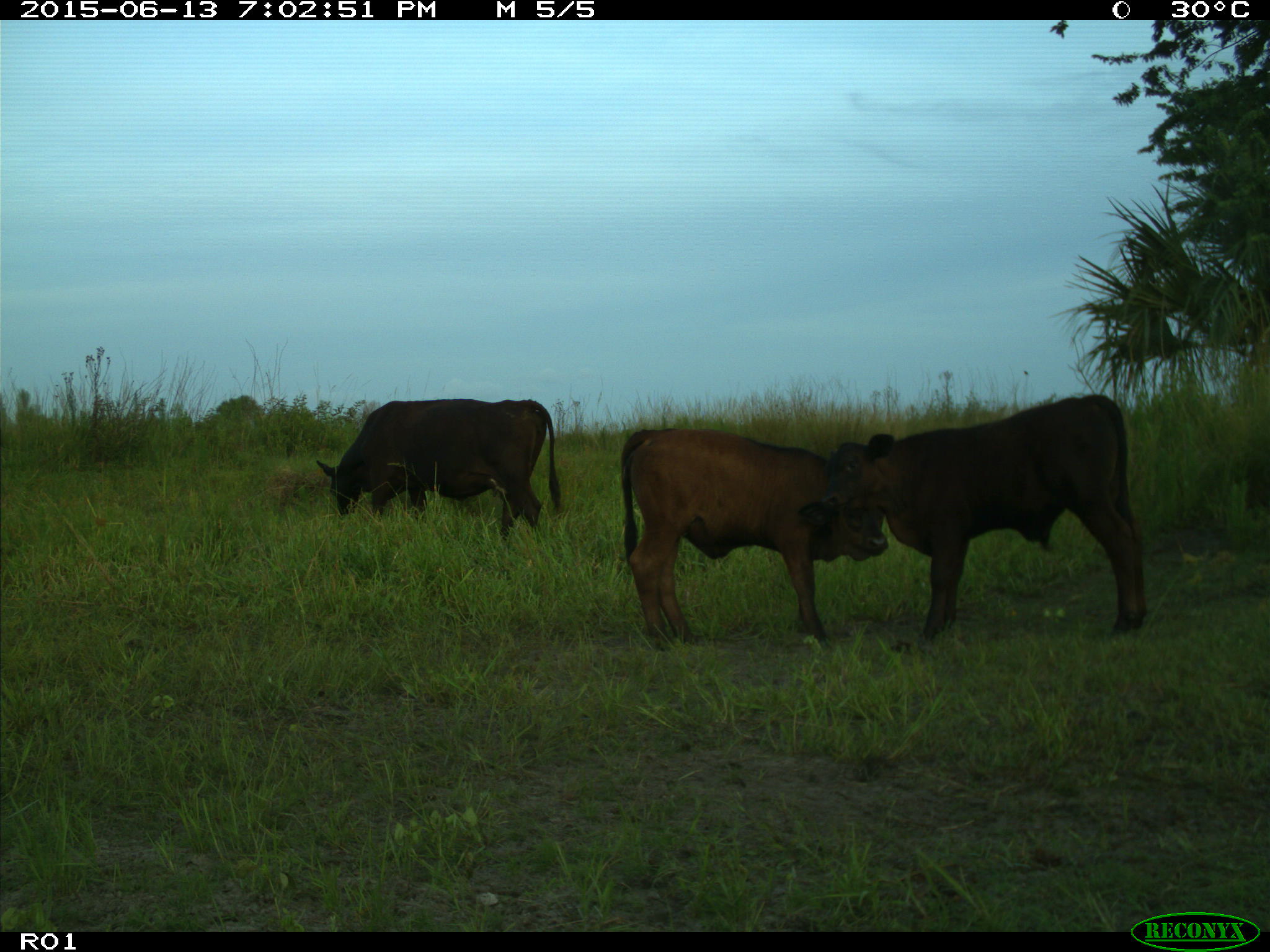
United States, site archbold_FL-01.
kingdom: Animalia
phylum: Chordata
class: Mammalia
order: Artiodactyla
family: Bovidae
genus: Bos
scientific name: Bos taurus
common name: domestic cow